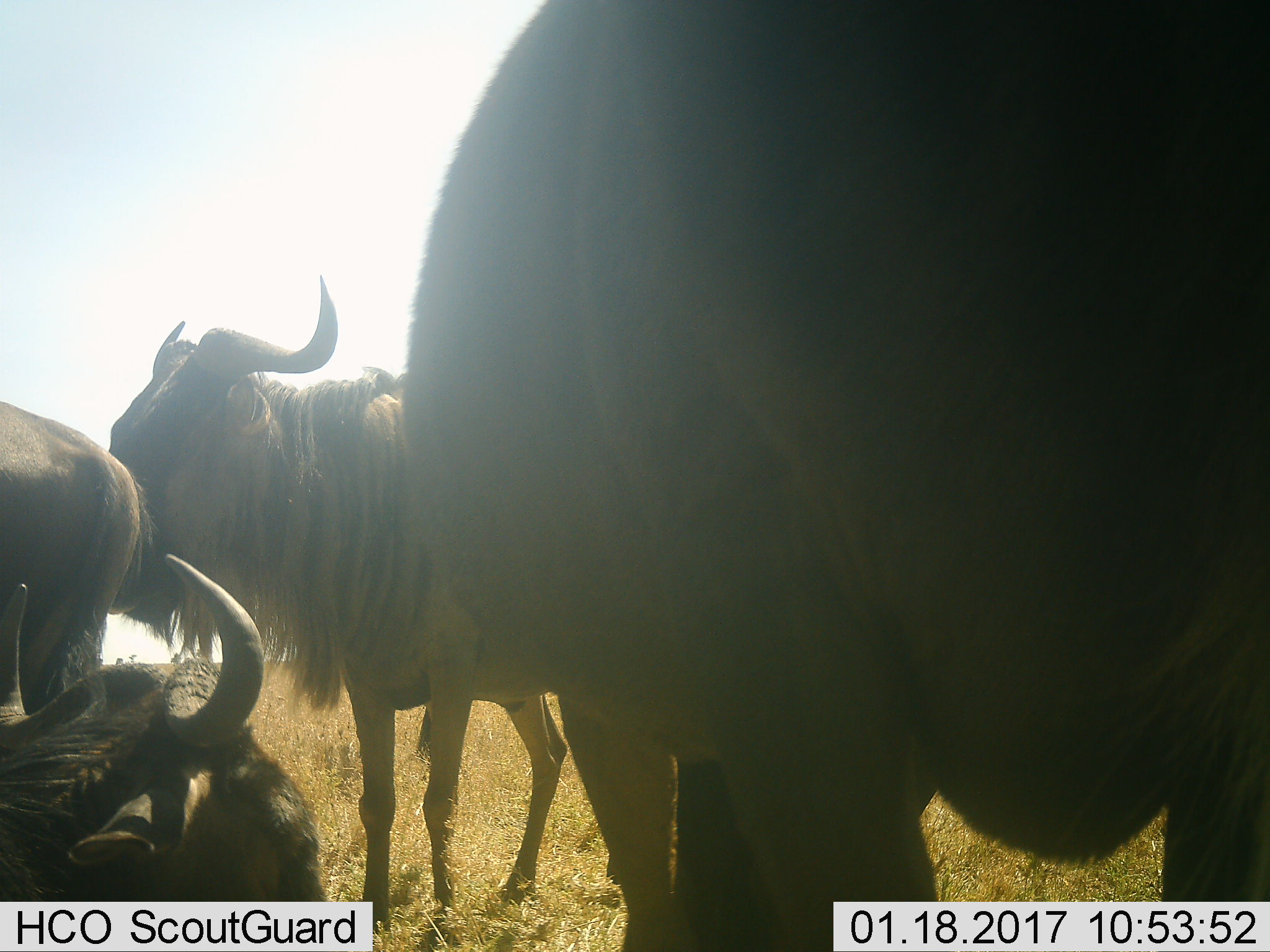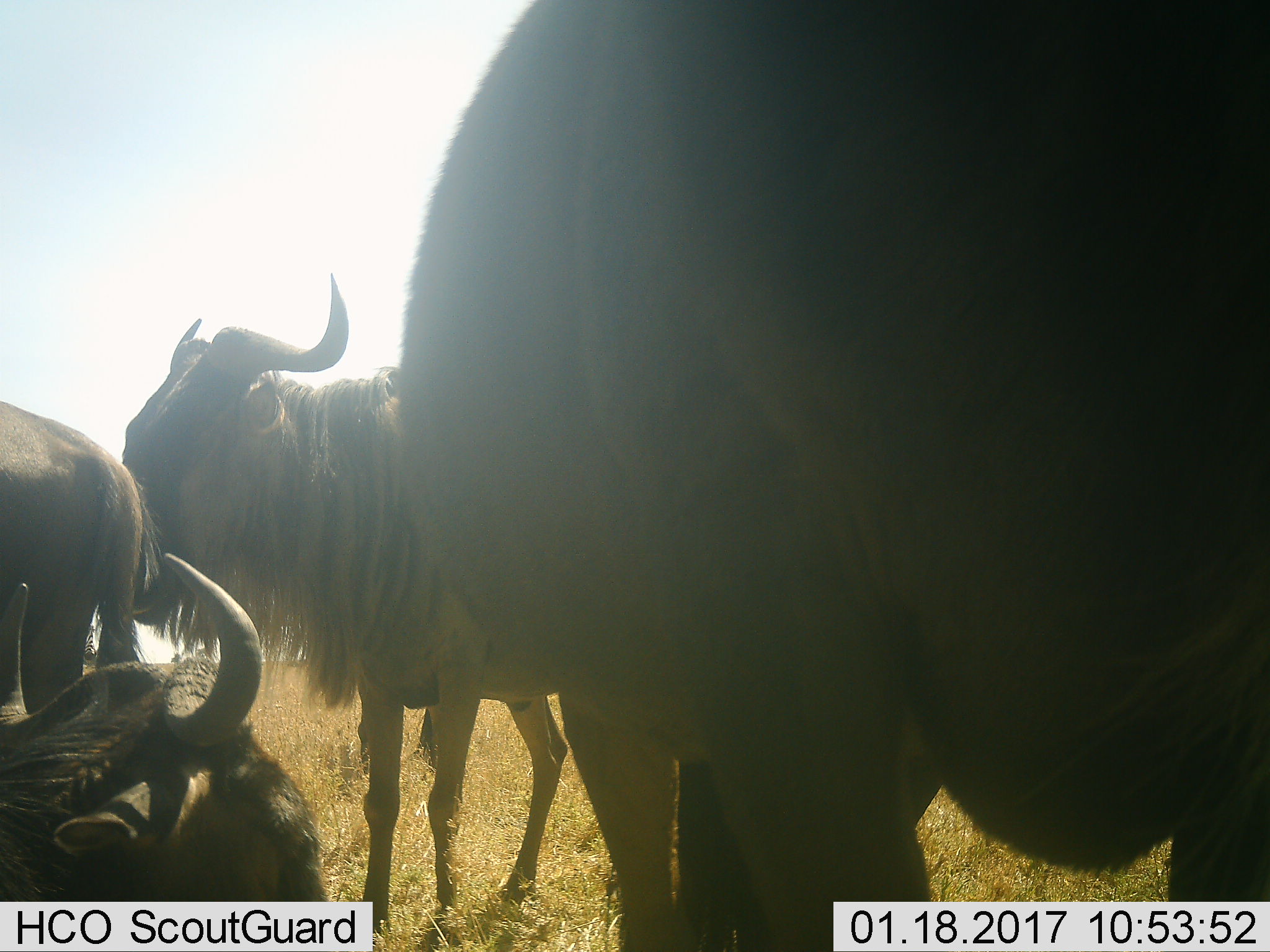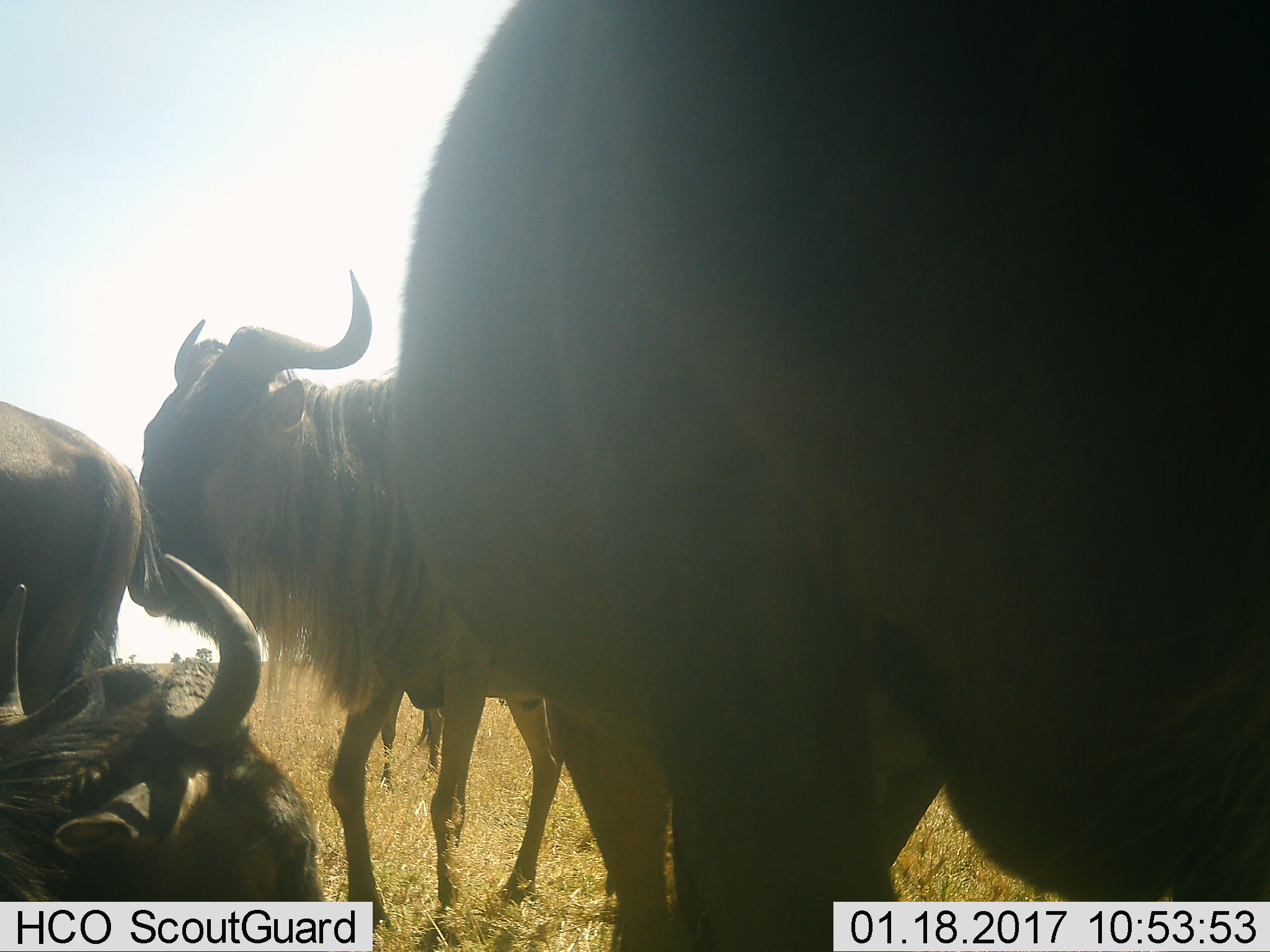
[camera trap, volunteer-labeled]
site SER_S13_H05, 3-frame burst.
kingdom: Animalia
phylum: Chordata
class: Mammalia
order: Artiodactyla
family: Bovidae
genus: Connochaetes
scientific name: Connochaetes taurinus taurinus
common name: blue wildebeest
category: wildebeestblue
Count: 4.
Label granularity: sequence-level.